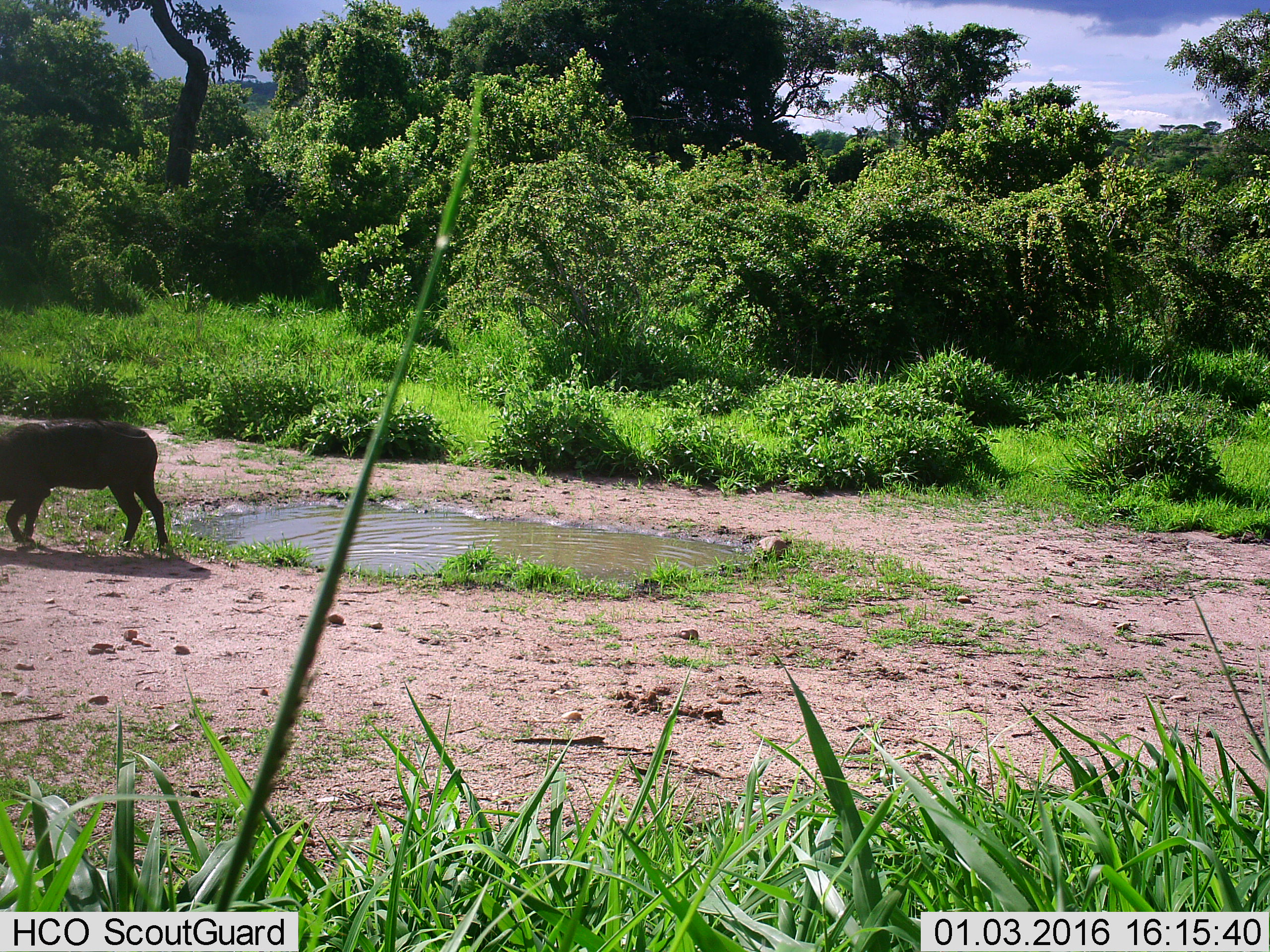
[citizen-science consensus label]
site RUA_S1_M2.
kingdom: Animalia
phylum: Chordata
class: Mammalia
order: Artiodactyla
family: Suidae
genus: Phacochoerus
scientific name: Phacochoerus africanus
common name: warthog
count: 1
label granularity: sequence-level